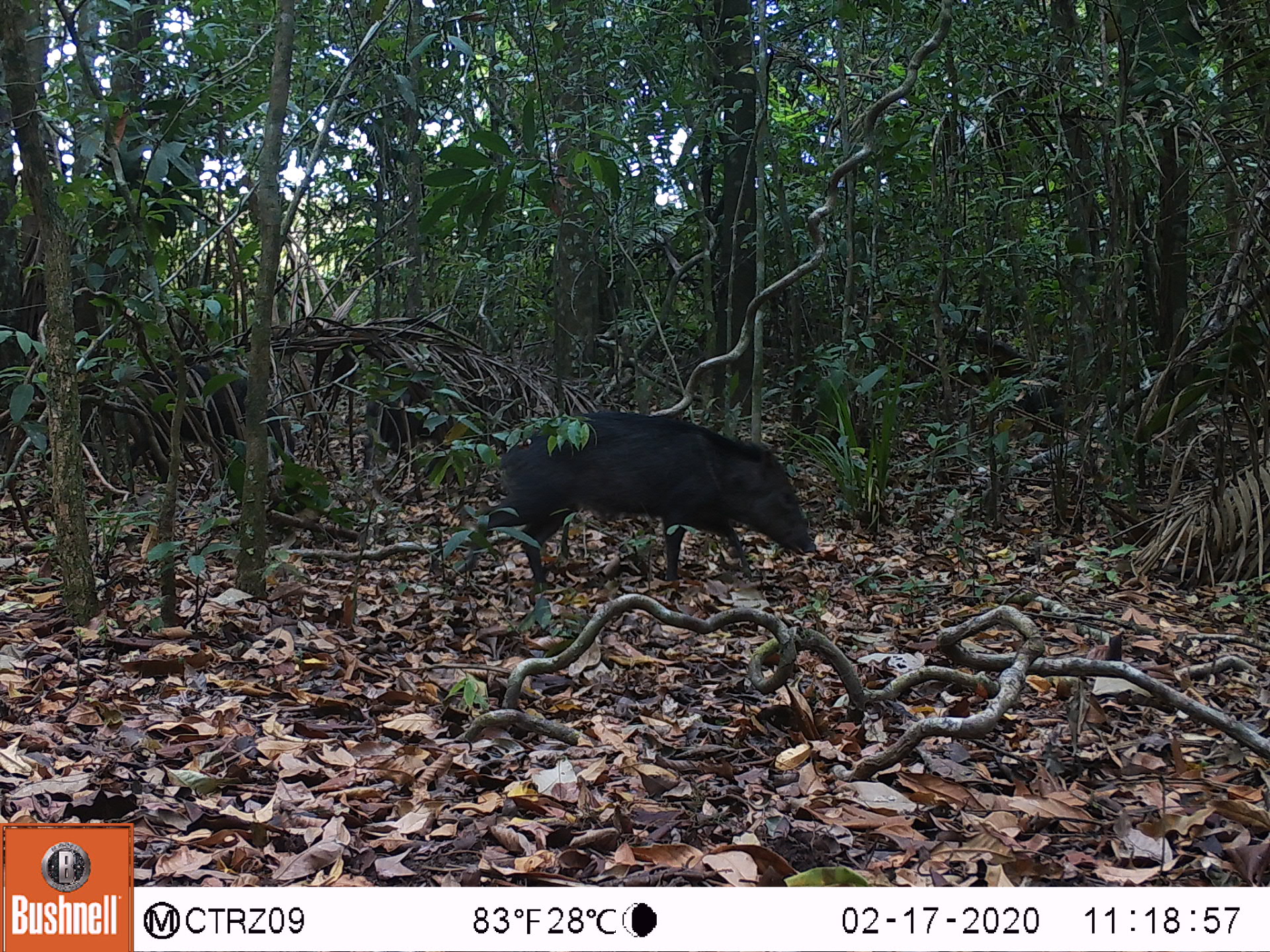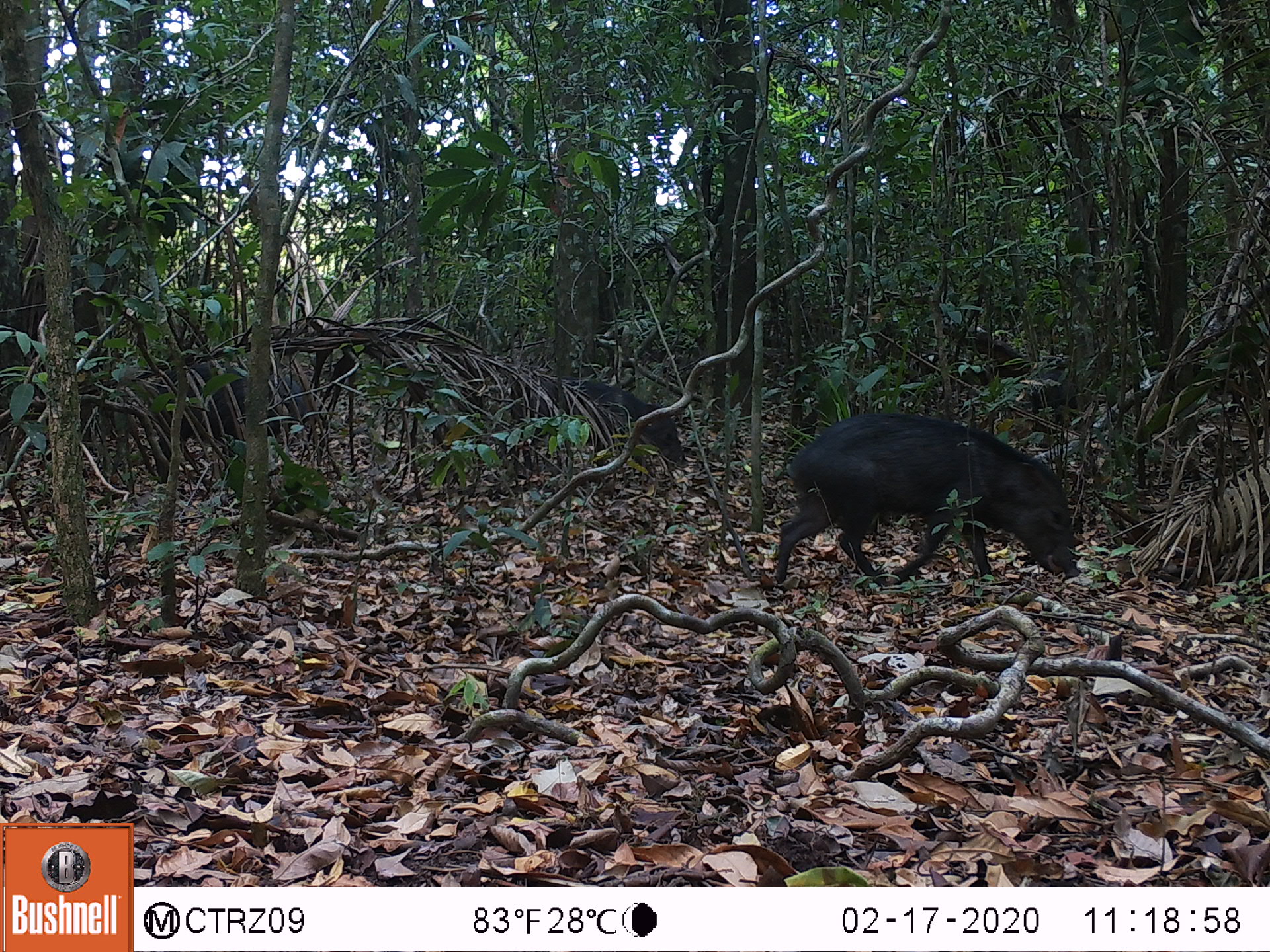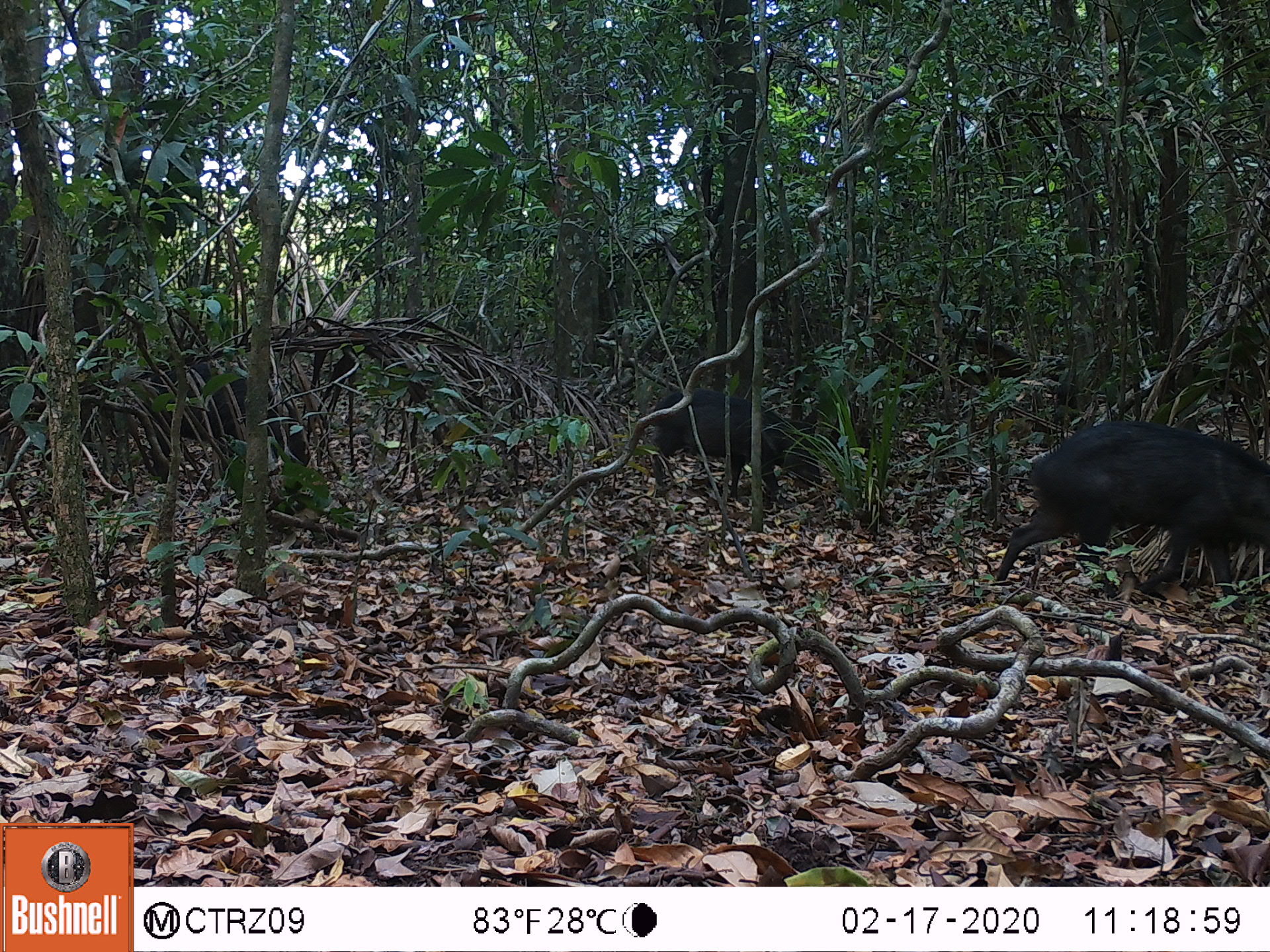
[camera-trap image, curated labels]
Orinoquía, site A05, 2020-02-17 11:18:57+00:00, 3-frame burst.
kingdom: Animalia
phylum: Chordata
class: Mammalia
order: Artiodactyla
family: Tayassuidae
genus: Pecari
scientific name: Pecari tajacu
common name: collared peccary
Collared peccary (Pecari tajacu).